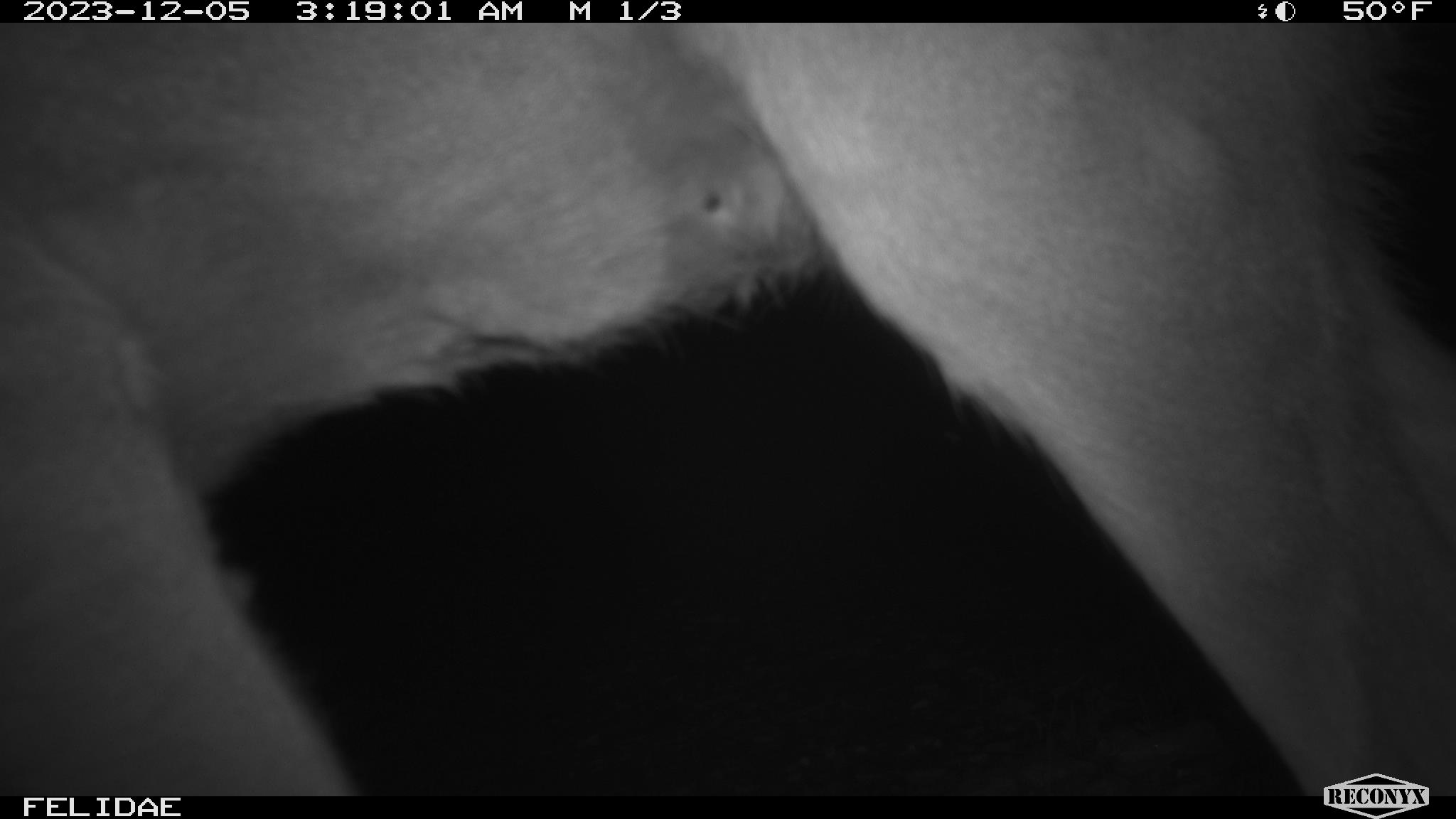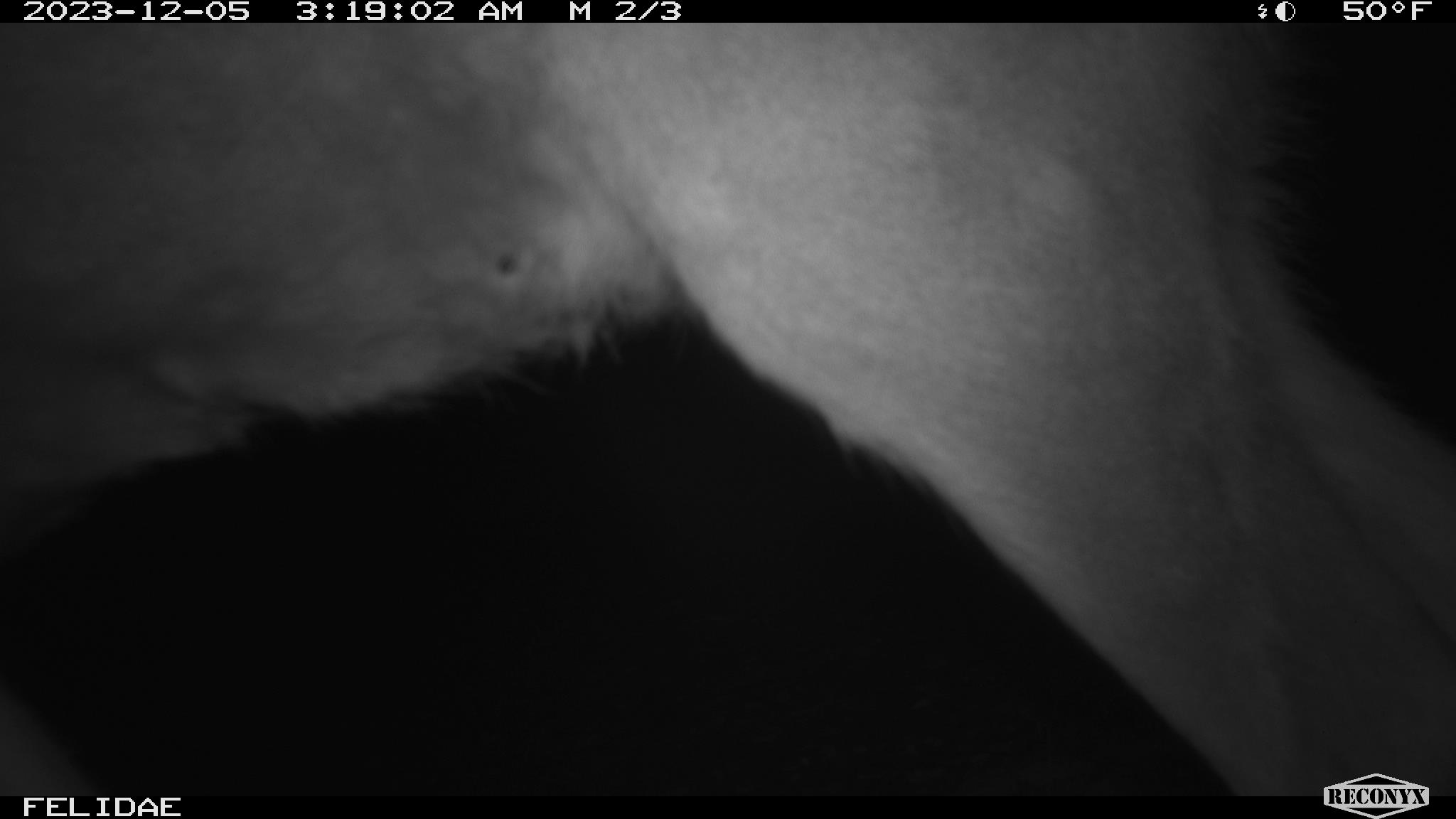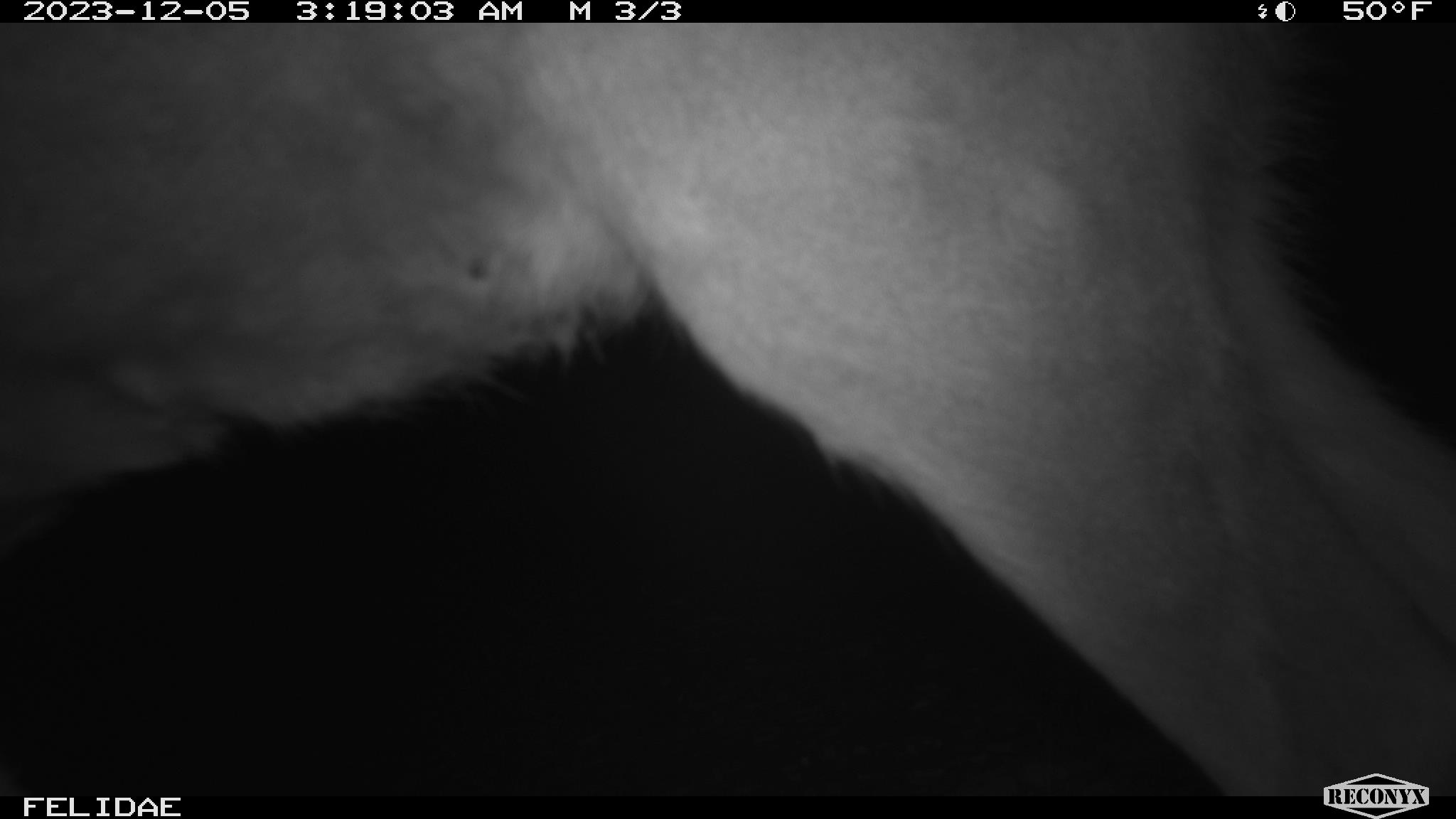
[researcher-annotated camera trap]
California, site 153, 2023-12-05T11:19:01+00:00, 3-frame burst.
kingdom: Animalia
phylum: Chordata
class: Mammalia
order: Artiodactyla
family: Cervidae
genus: Odocoileus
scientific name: Odocoileus hemionus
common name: mule deer